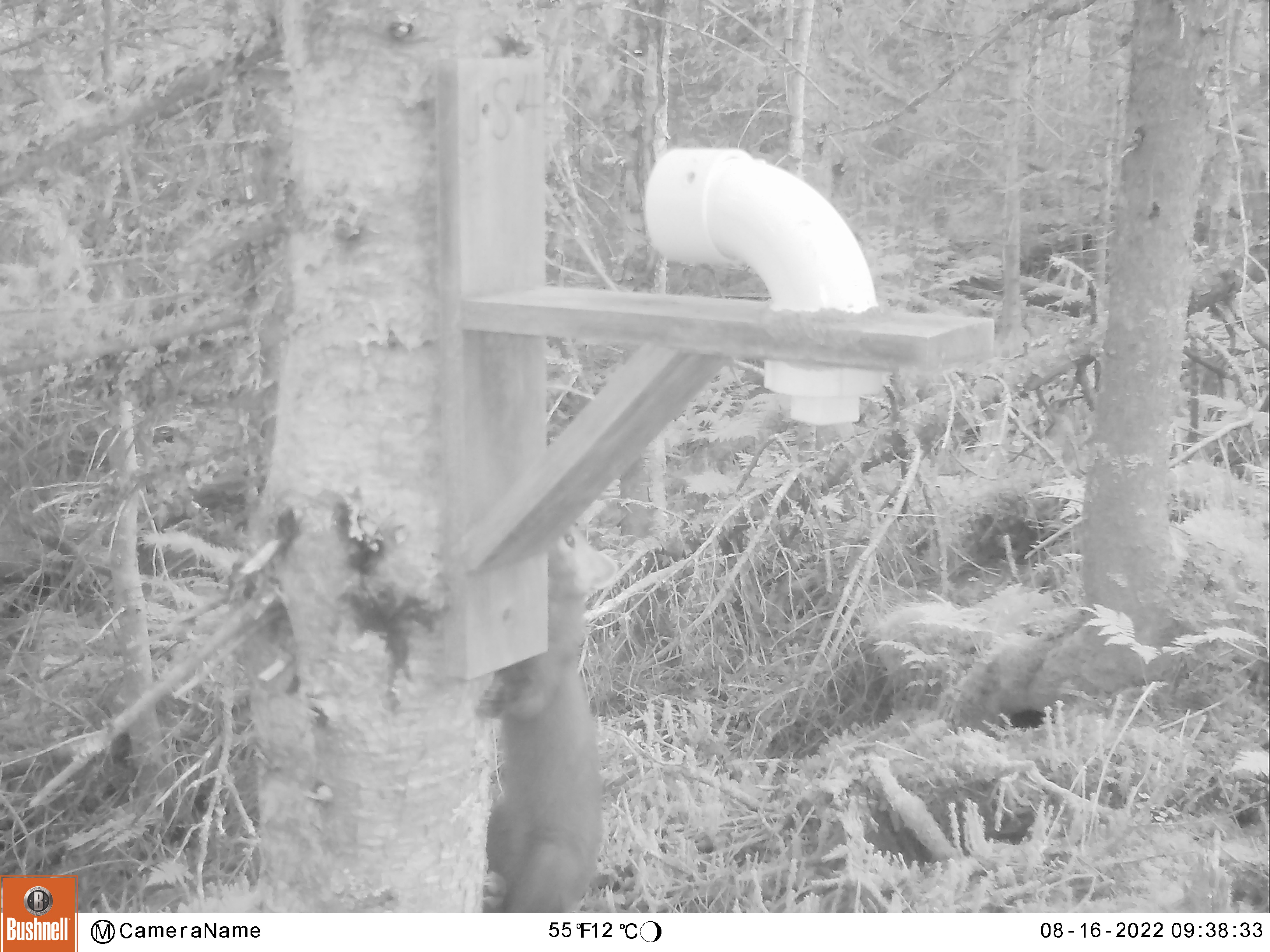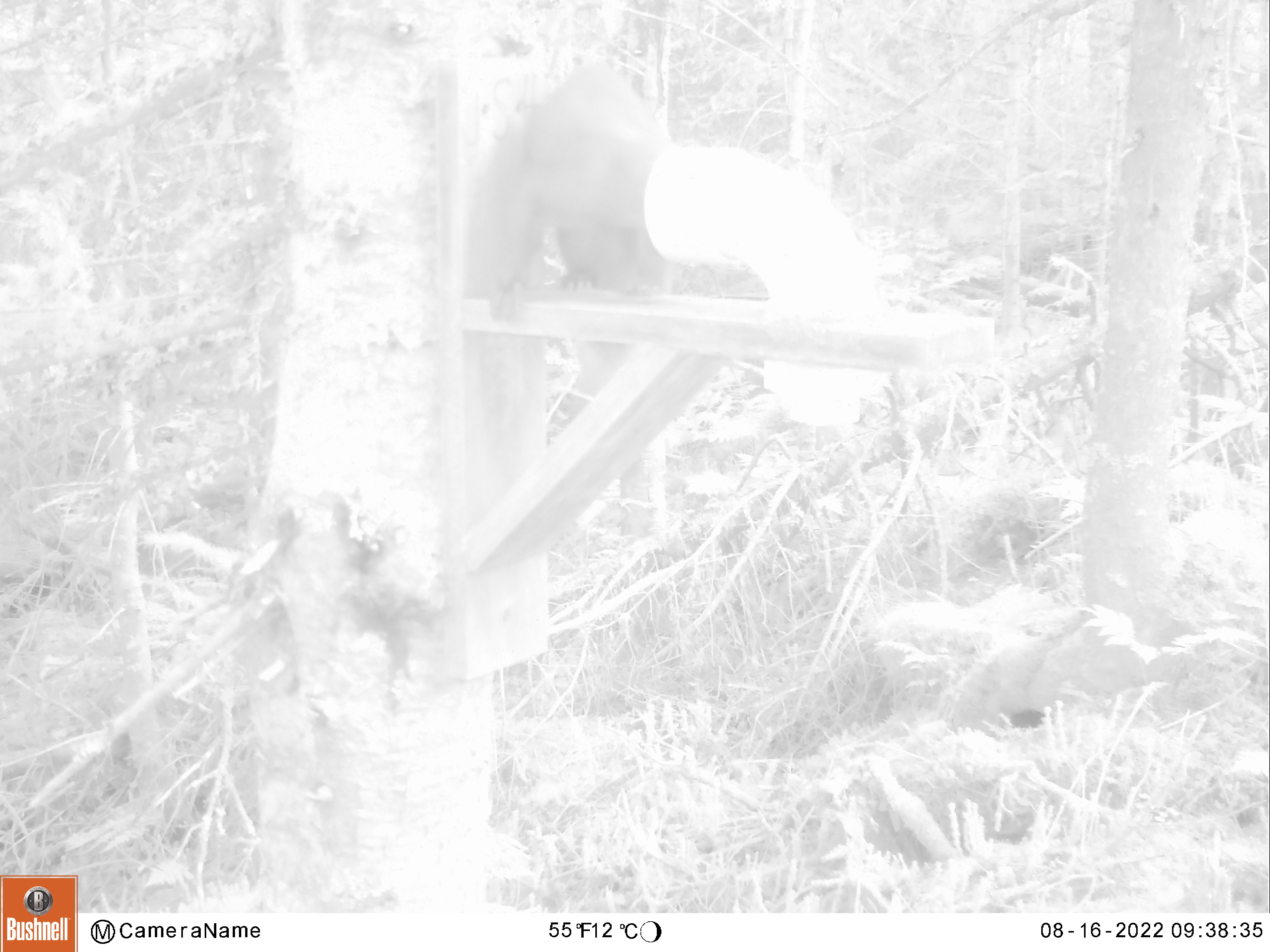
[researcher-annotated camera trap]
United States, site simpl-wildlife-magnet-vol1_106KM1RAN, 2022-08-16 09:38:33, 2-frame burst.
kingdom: Animalia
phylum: Chordata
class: Mammalia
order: Carnivora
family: Mustelidae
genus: Martes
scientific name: Martes americana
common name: american marten